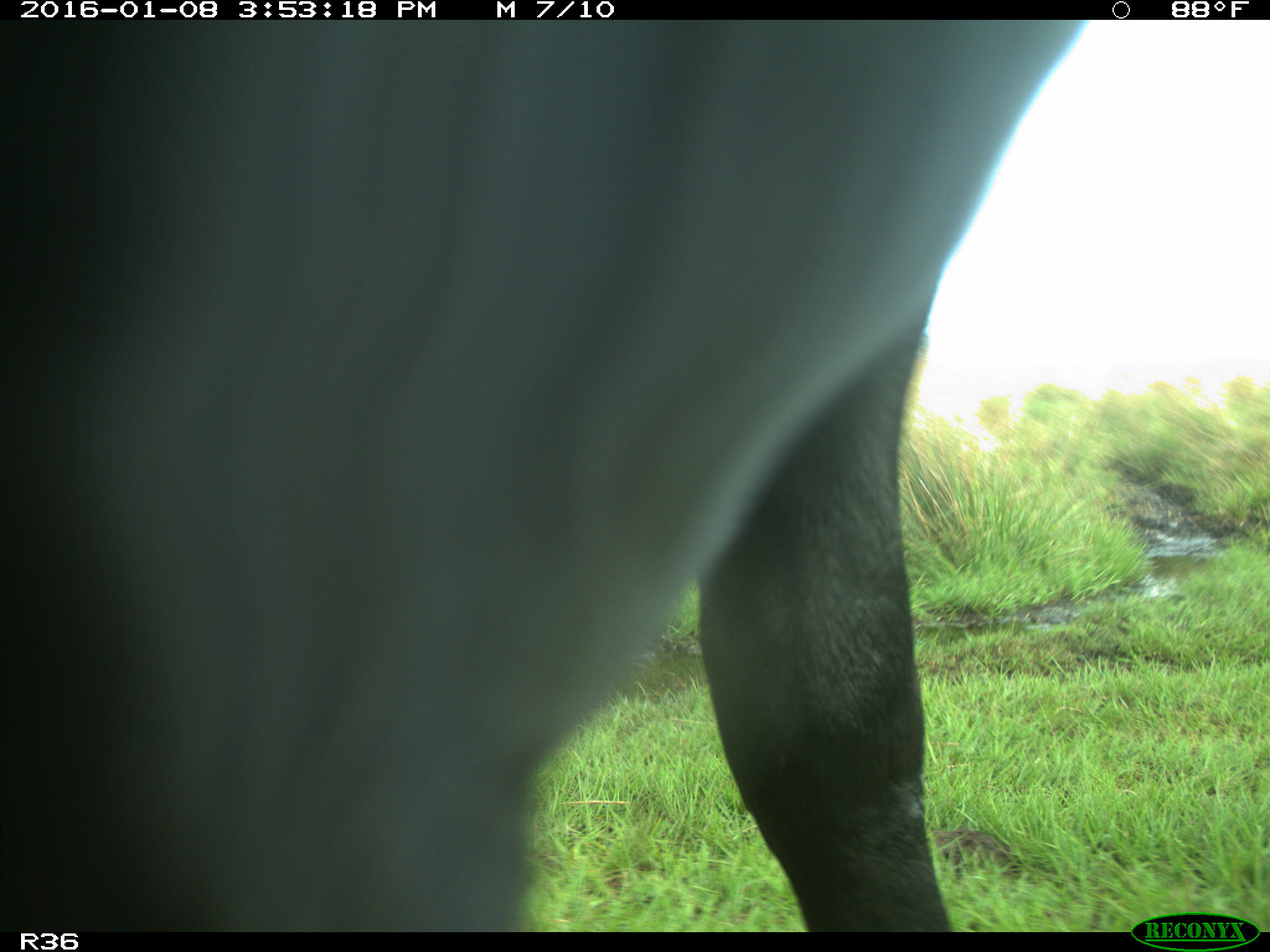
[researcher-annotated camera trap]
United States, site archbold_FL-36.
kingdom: Animalia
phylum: Chordata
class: Mammalia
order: Artiodactyla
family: Bovidae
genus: Bos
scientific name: Bos taurus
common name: domestic cow